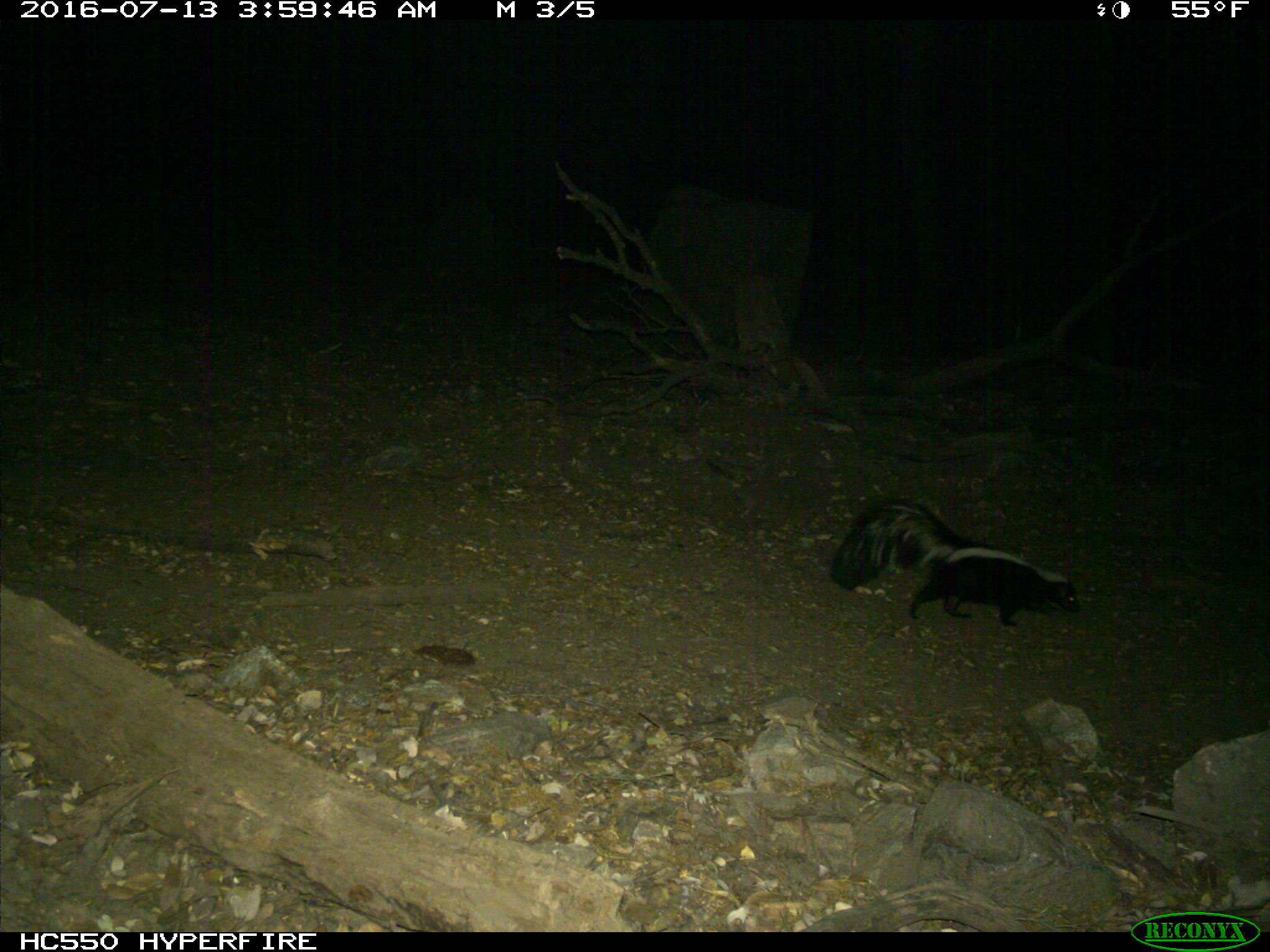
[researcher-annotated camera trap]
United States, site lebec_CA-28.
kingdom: Animalia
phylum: Chordata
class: Mammalia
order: Carnivora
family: Mephitidae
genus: Mephitis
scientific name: Mephitis mephitis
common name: striped skunk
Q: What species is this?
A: Mephitis mephitis (striped skunk).